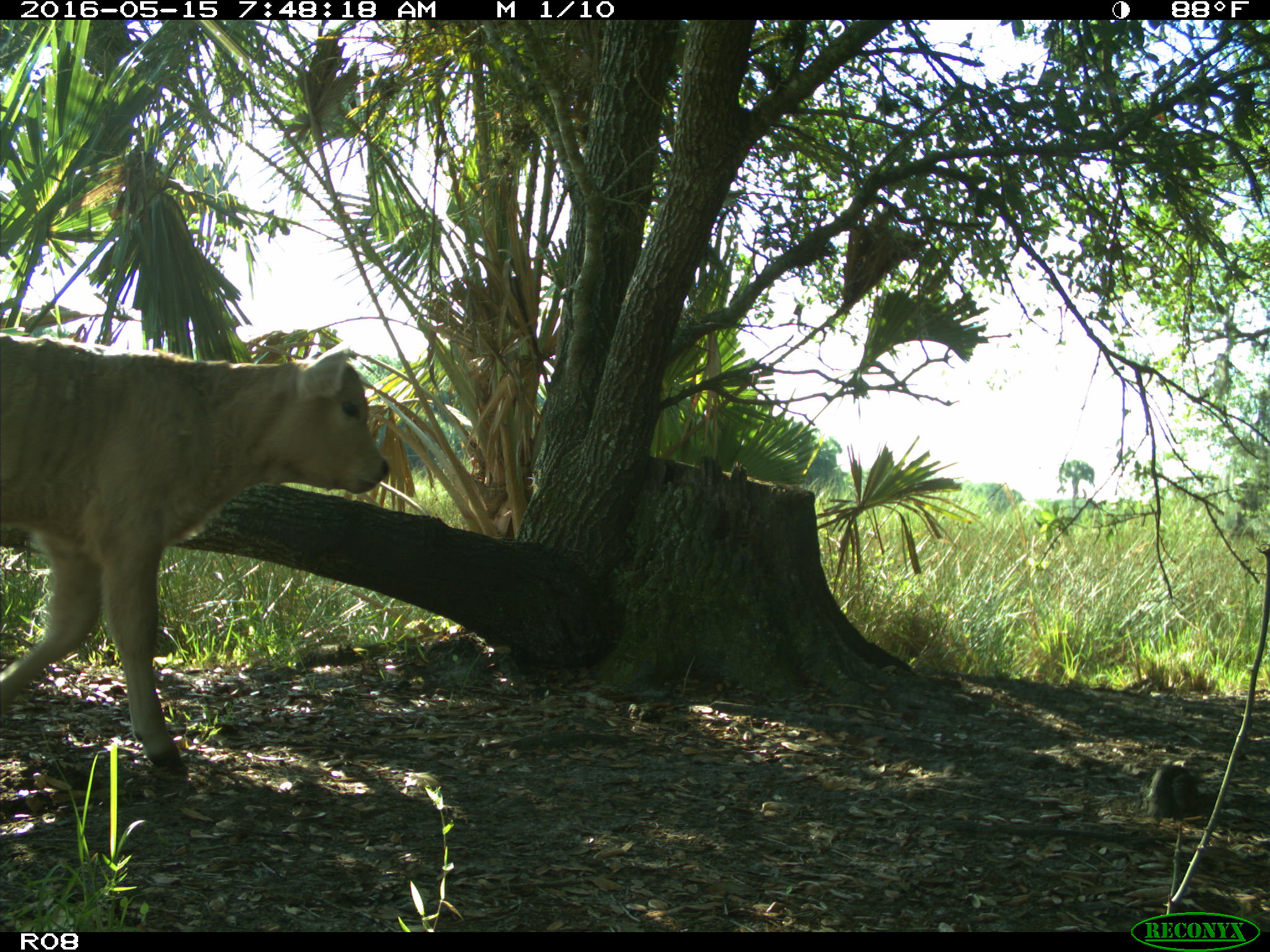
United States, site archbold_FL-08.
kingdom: Animalia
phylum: Chordata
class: Mammalia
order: Artiodactyla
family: Bovidae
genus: Bos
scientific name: Bos taurus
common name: domestic cow